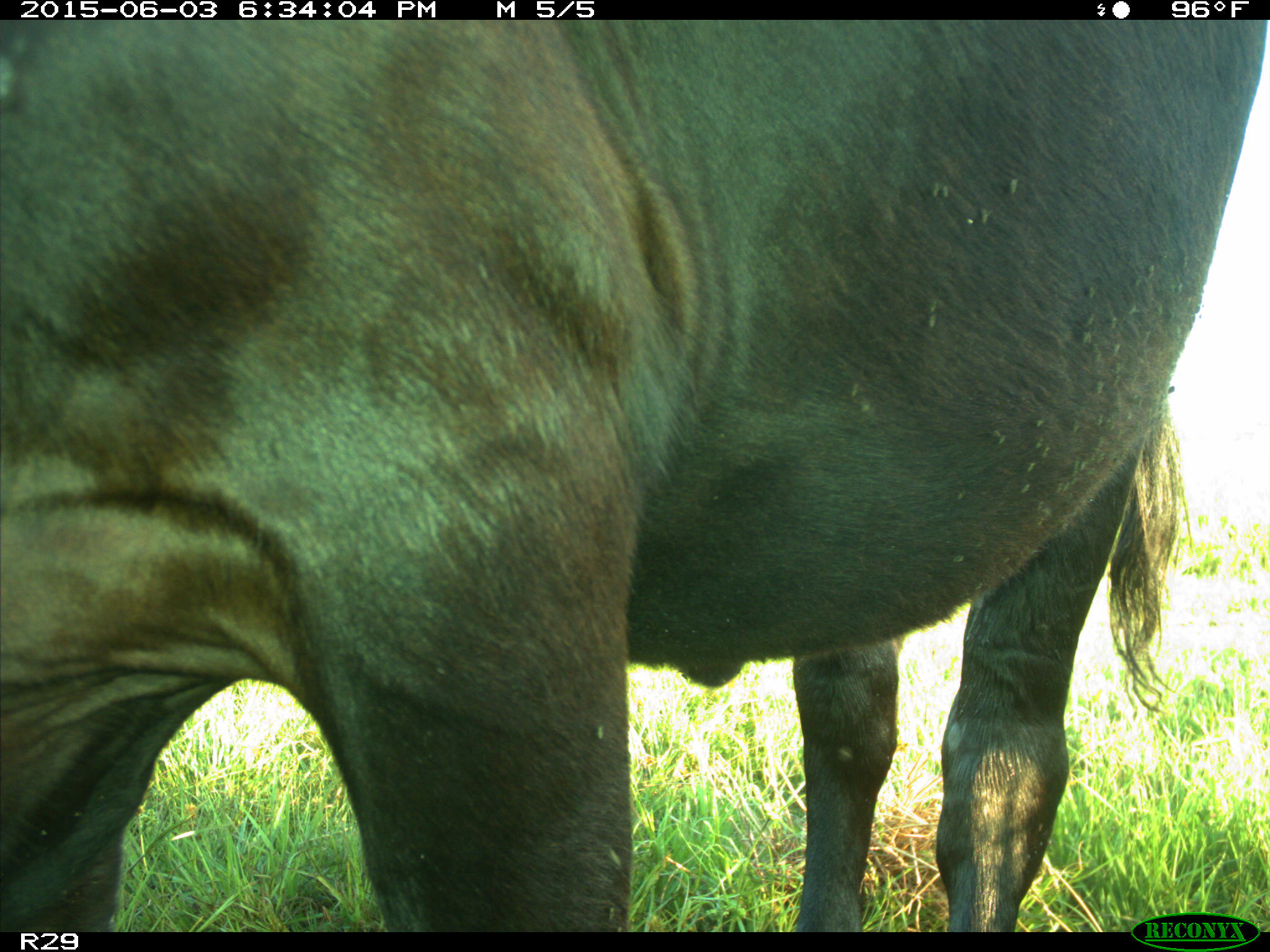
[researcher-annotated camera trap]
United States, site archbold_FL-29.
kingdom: Animalia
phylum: Chordata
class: Mammalia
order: Artiodactyla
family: Bovidae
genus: Bos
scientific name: Bos taurus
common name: domestic cow